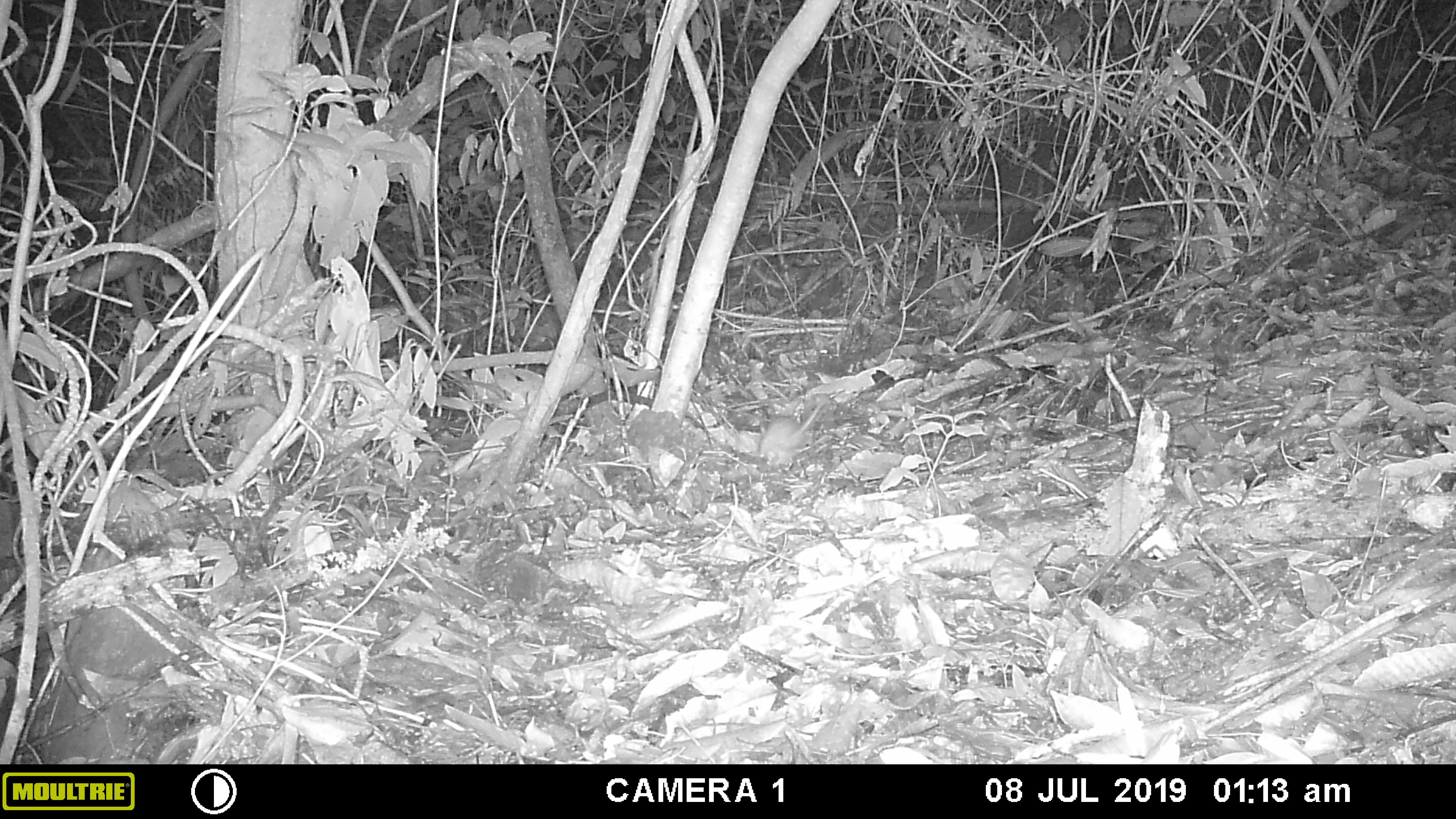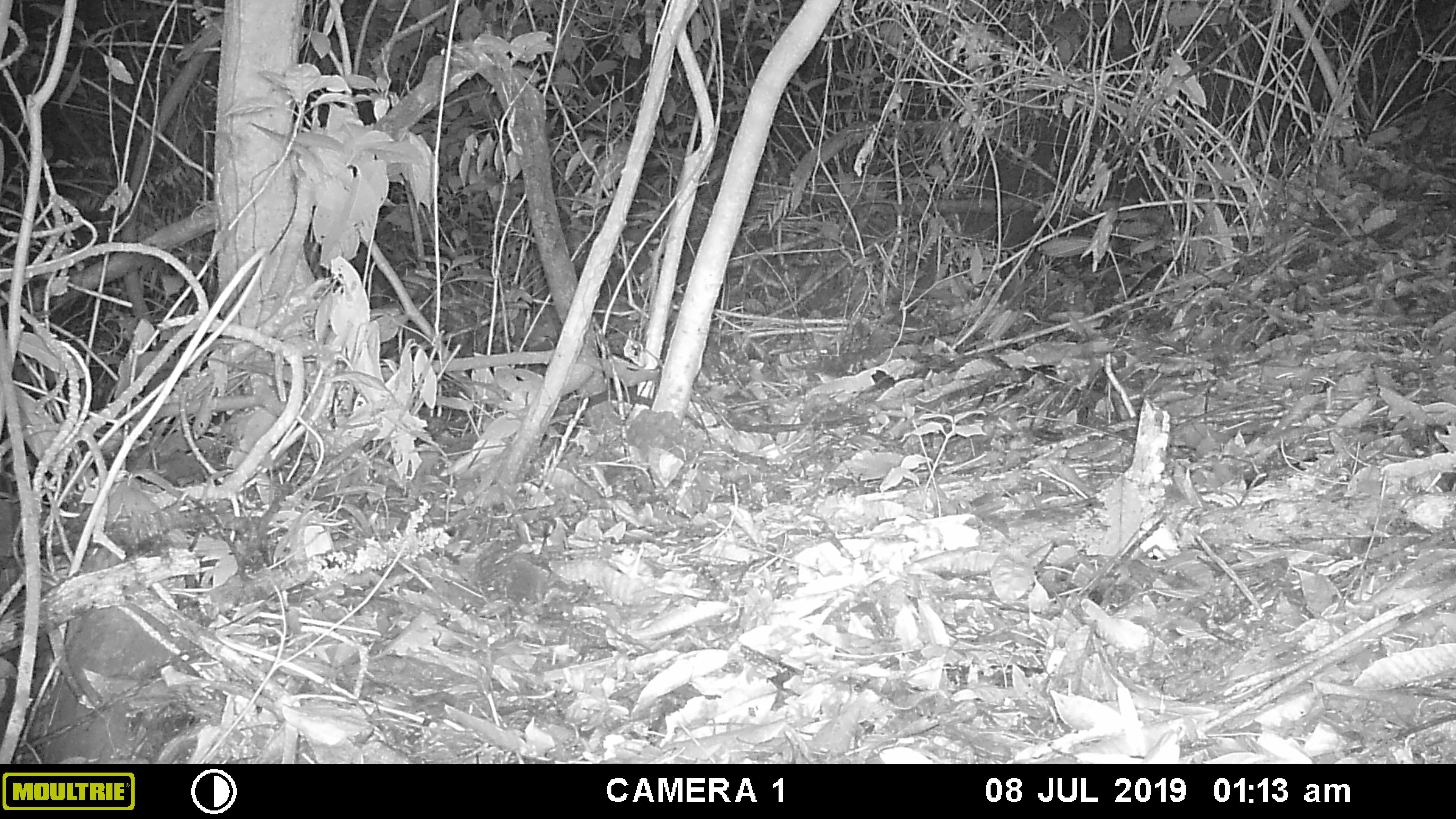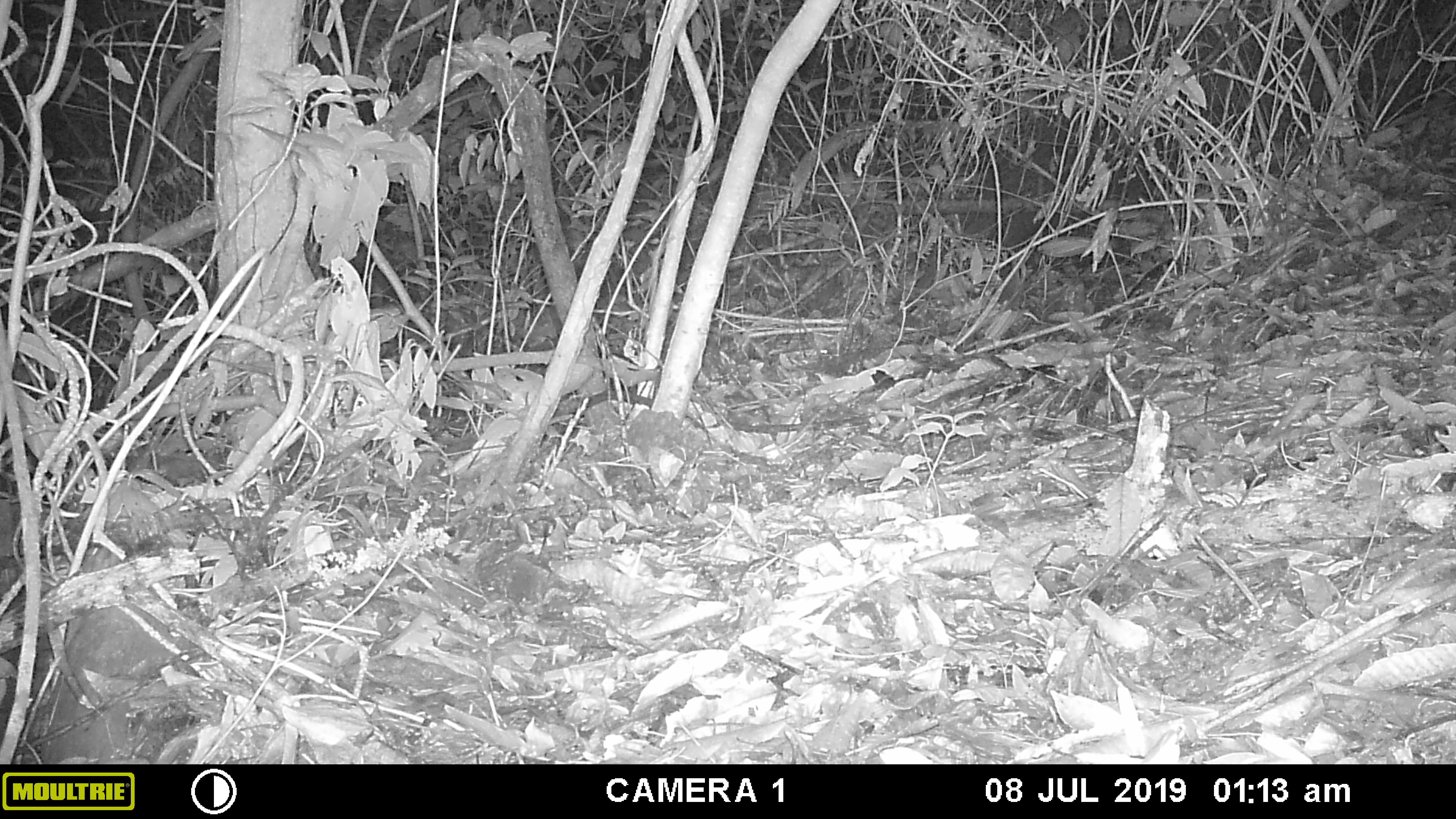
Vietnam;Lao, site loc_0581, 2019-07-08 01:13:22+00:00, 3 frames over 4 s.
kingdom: Animalia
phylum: Chordata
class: Mammalia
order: Rodentia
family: Muridae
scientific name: Muridae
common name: old-world mice and rats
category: unidentified murid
Unidentified murid (old-world mice and rats) (Muridae). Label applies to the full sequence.